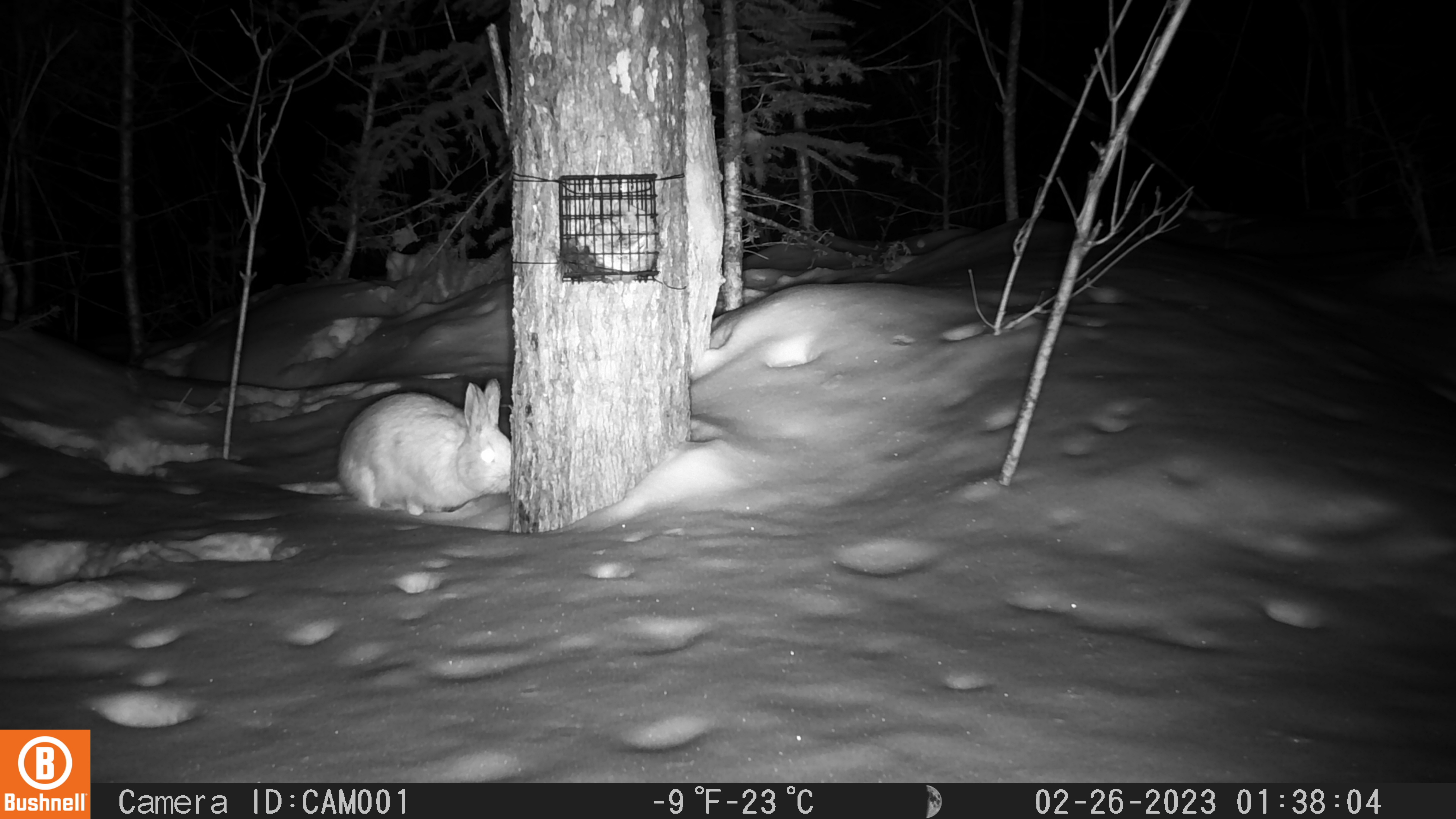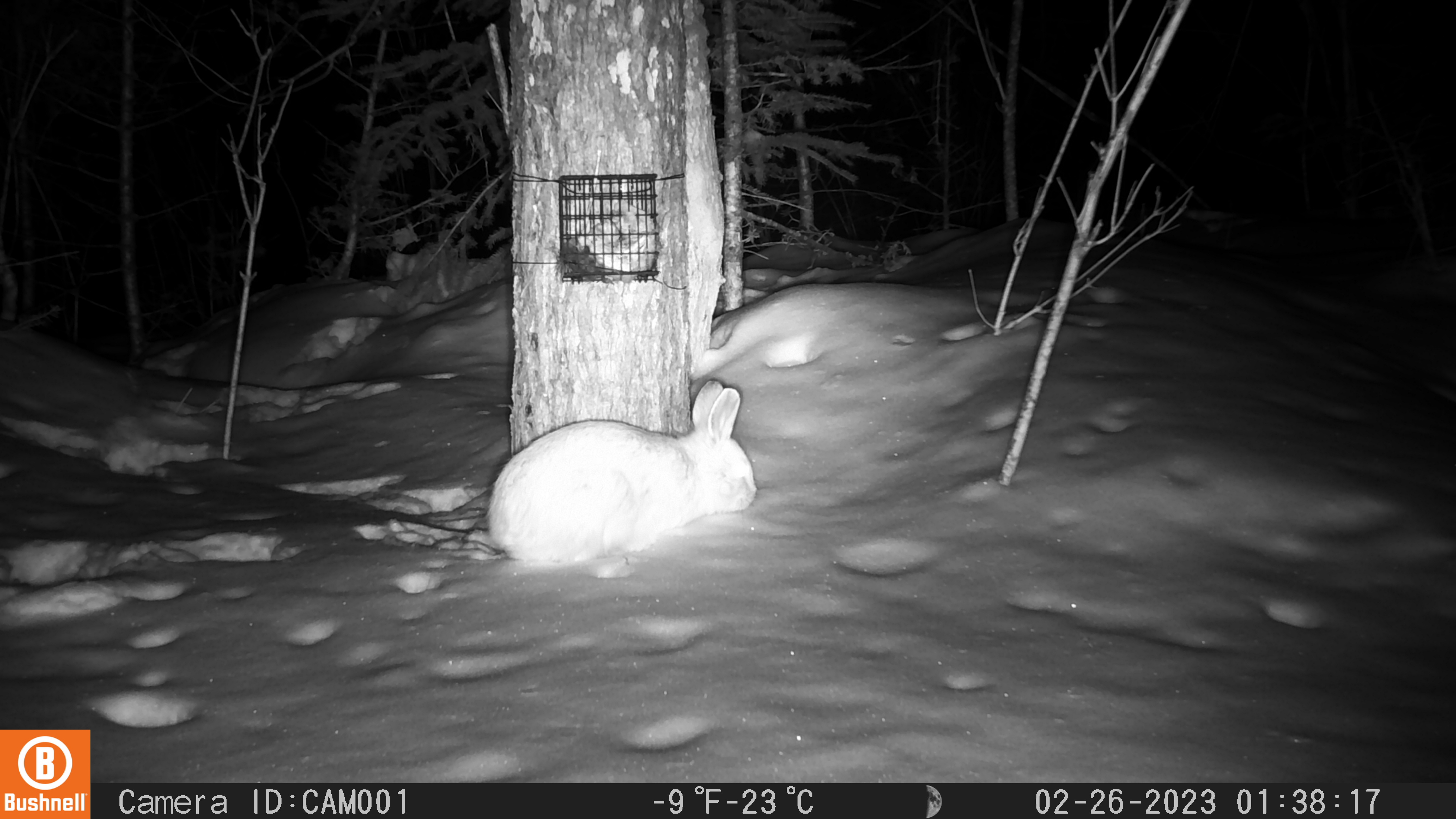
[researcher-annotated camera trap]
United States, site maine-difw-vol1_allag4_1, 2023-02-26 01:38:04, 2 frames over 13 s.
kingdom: Animalia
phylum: Chordata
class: Mammalia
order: Lagomorpha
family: Leporidae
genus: Lepus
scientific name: Lepus americanus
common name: snowshoe hare